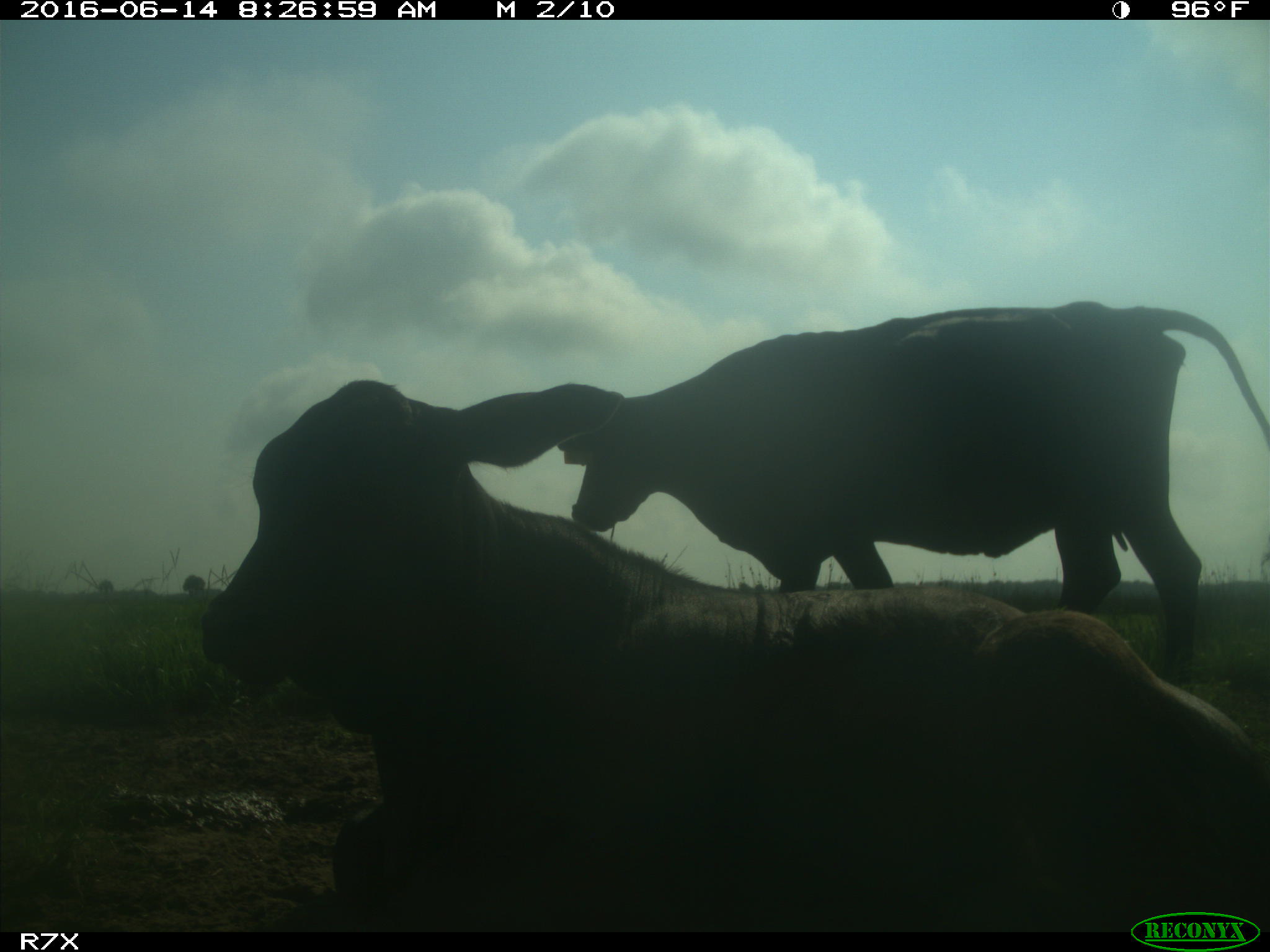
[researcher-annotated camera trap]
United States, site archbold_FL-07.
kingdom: Animalia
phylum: Chordata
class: Mammalia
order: Artiodactyla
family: Bovidae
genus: Bos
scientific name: Bos taurus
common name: domestic cow